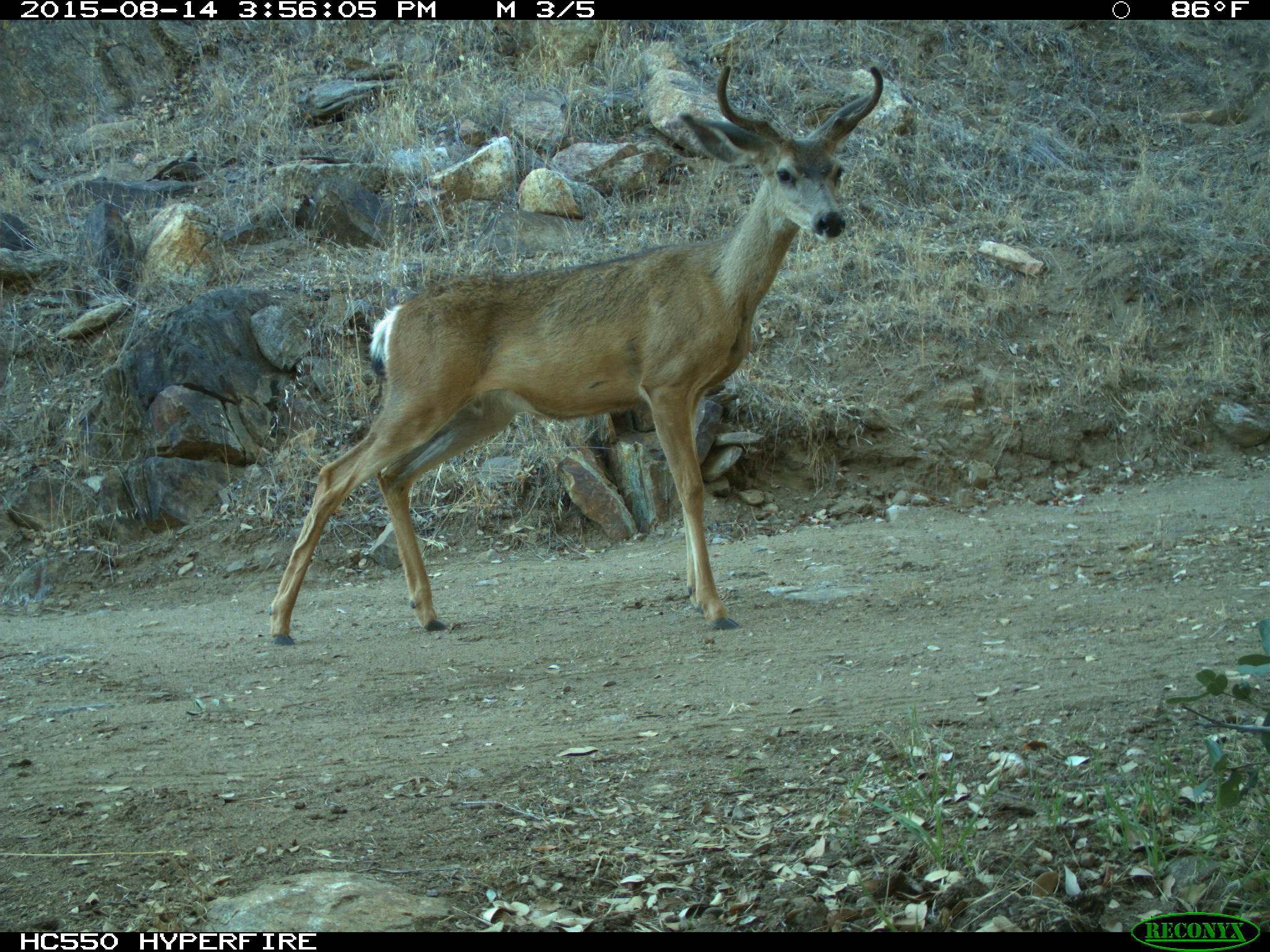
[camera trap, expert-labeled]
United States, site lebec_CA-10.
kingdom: Animalia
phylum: Chordata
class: Mammalia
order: Artiodactyla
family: Cervidae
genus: Odocoileus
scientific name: Odocoileus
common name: deer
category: unidentified deer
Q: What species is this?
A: Unidentified deer (deer) (Odocoileus).